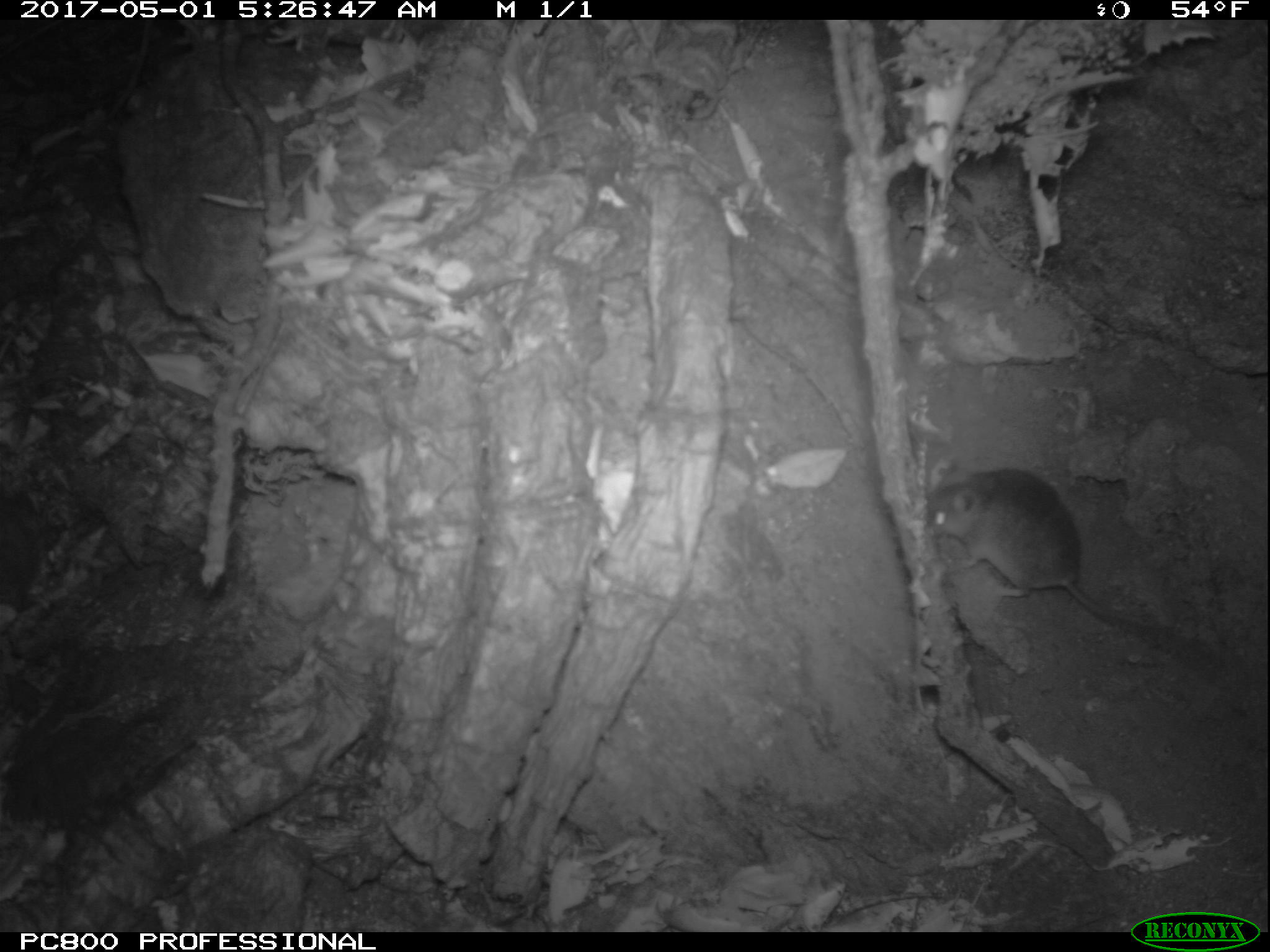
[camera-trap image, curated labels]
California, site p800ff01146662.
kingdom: Animalia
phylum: Chordata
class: Mammalia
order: Rodentia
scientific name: Rodentia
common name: rodent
Rodent (Rodentia).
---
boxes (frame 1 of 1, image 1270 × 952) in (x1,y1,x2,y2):
rodent: (923,457,1153,634)